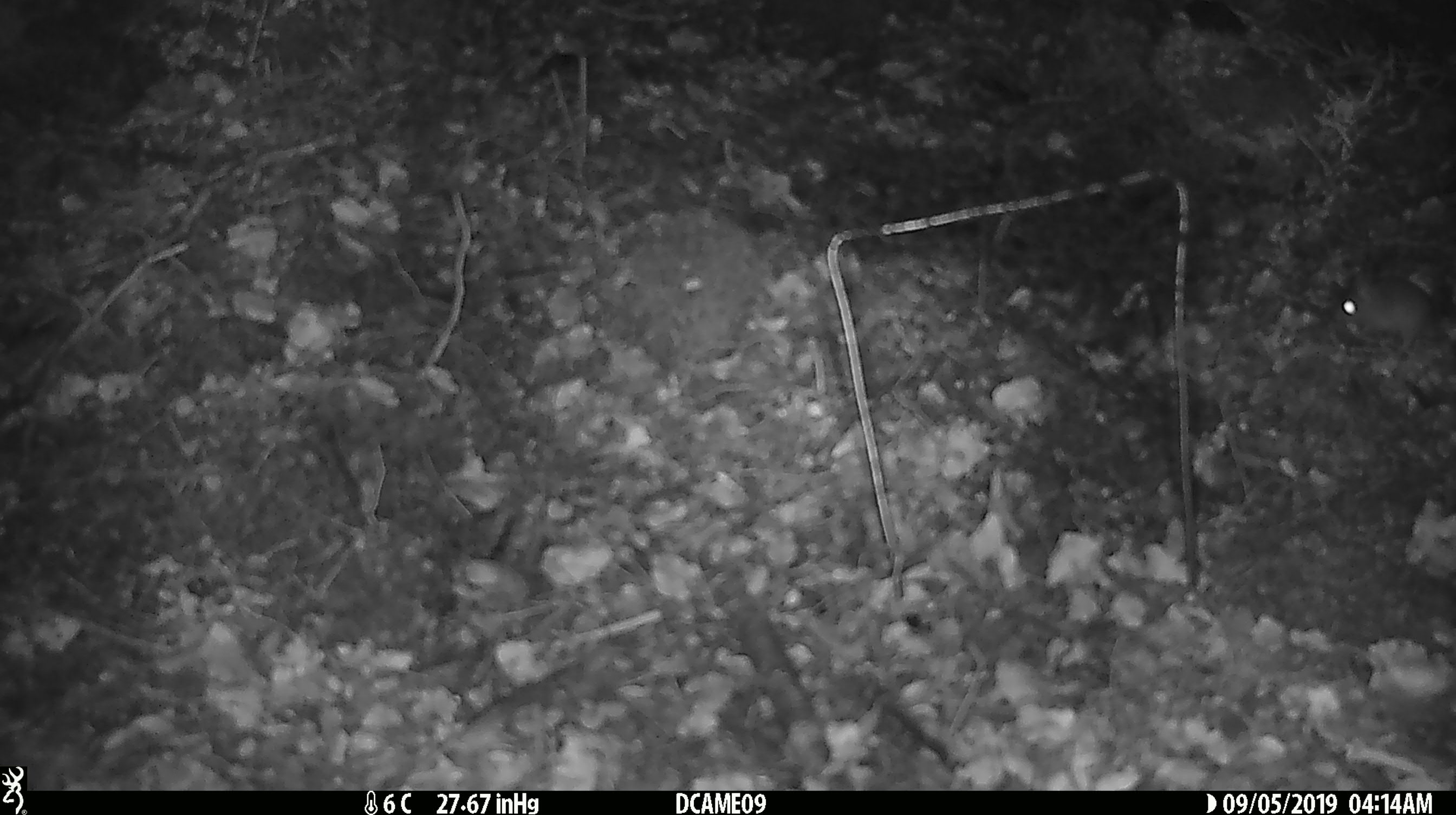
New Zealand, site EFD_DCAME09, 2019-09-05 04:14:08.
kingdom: Animalia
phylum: Chordata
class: Mammalia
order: Rodentia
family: Muridae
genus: Mus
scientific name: Mus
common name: mouse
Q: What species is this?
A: Mouse (Mus).